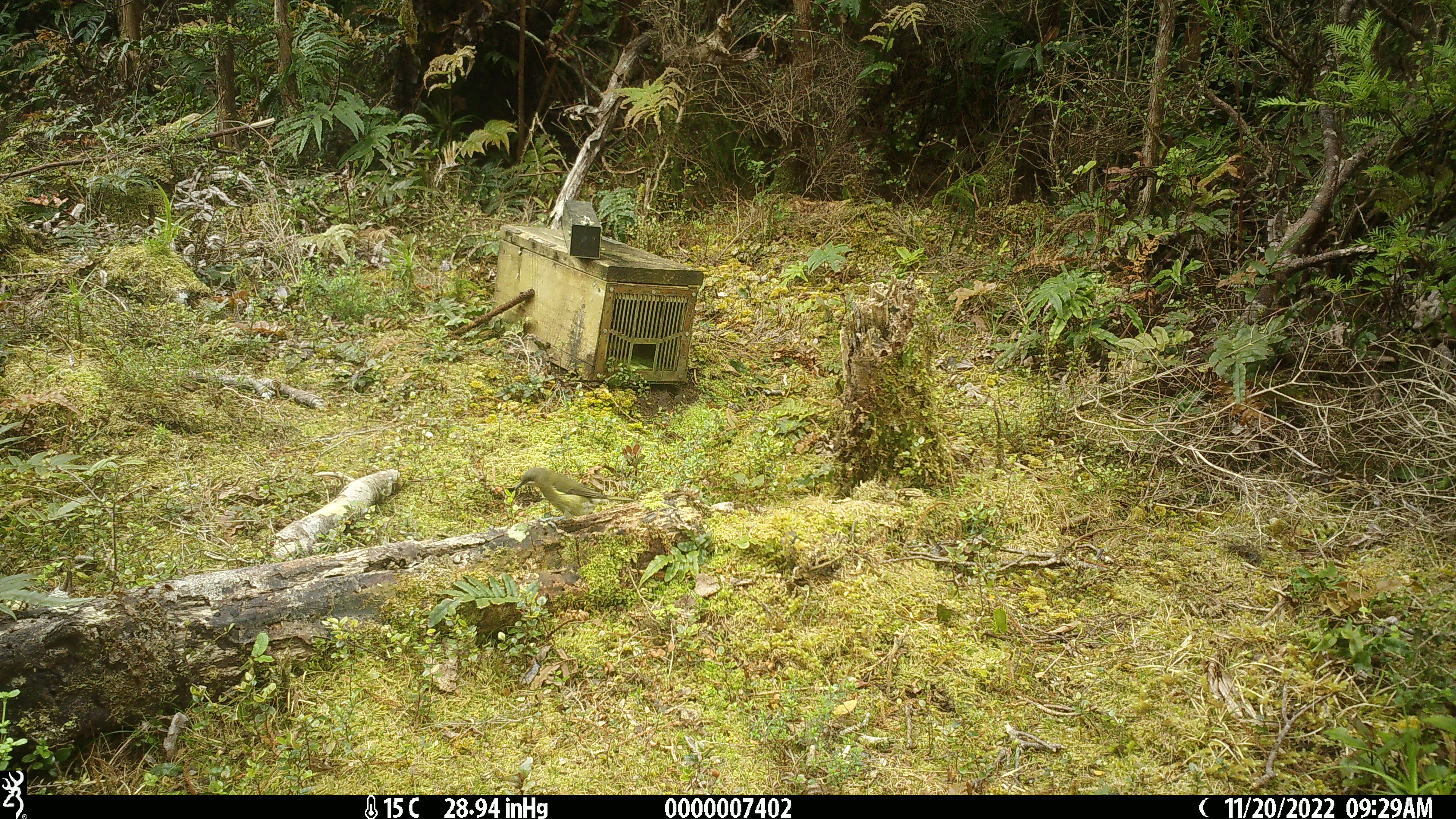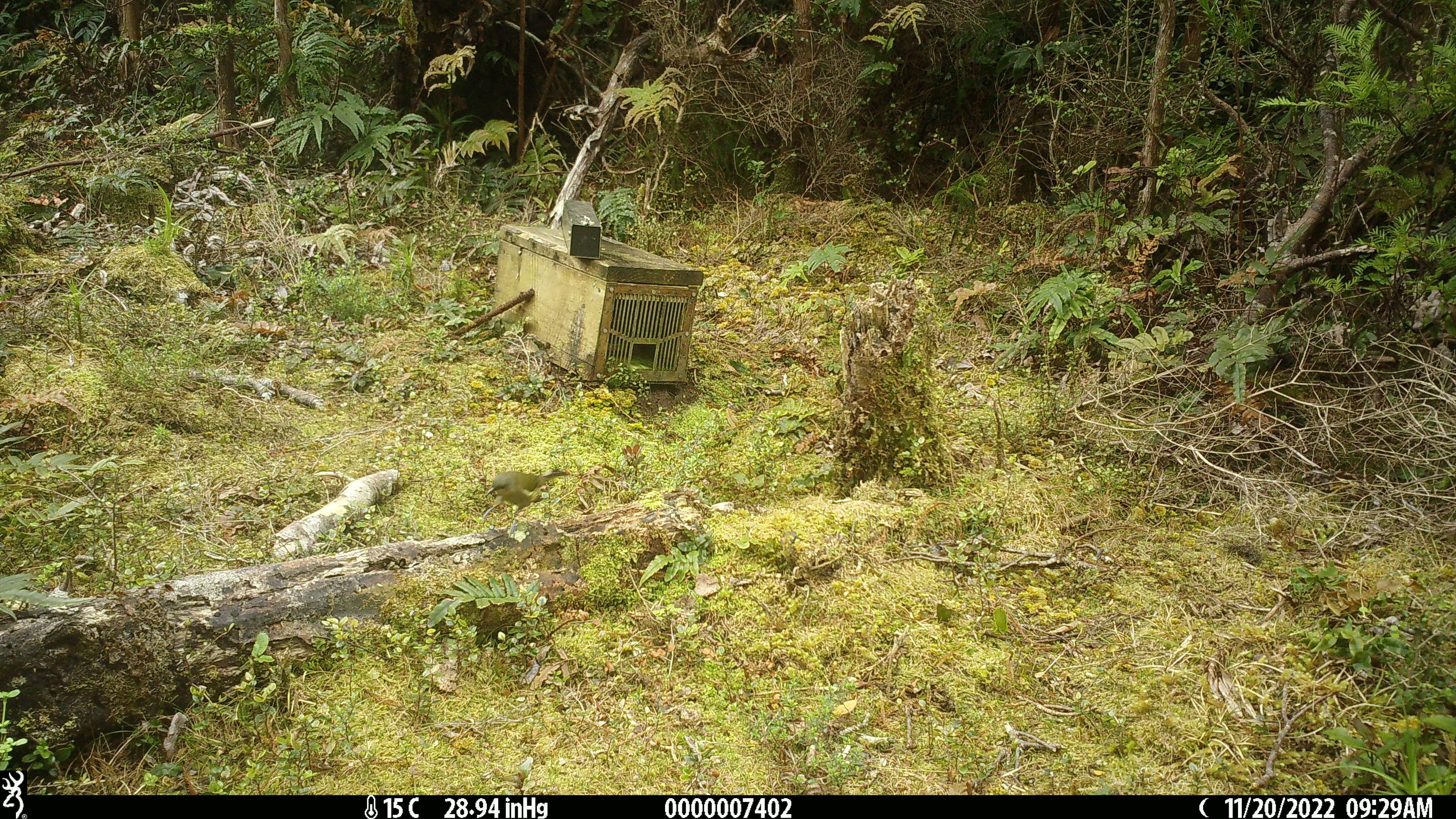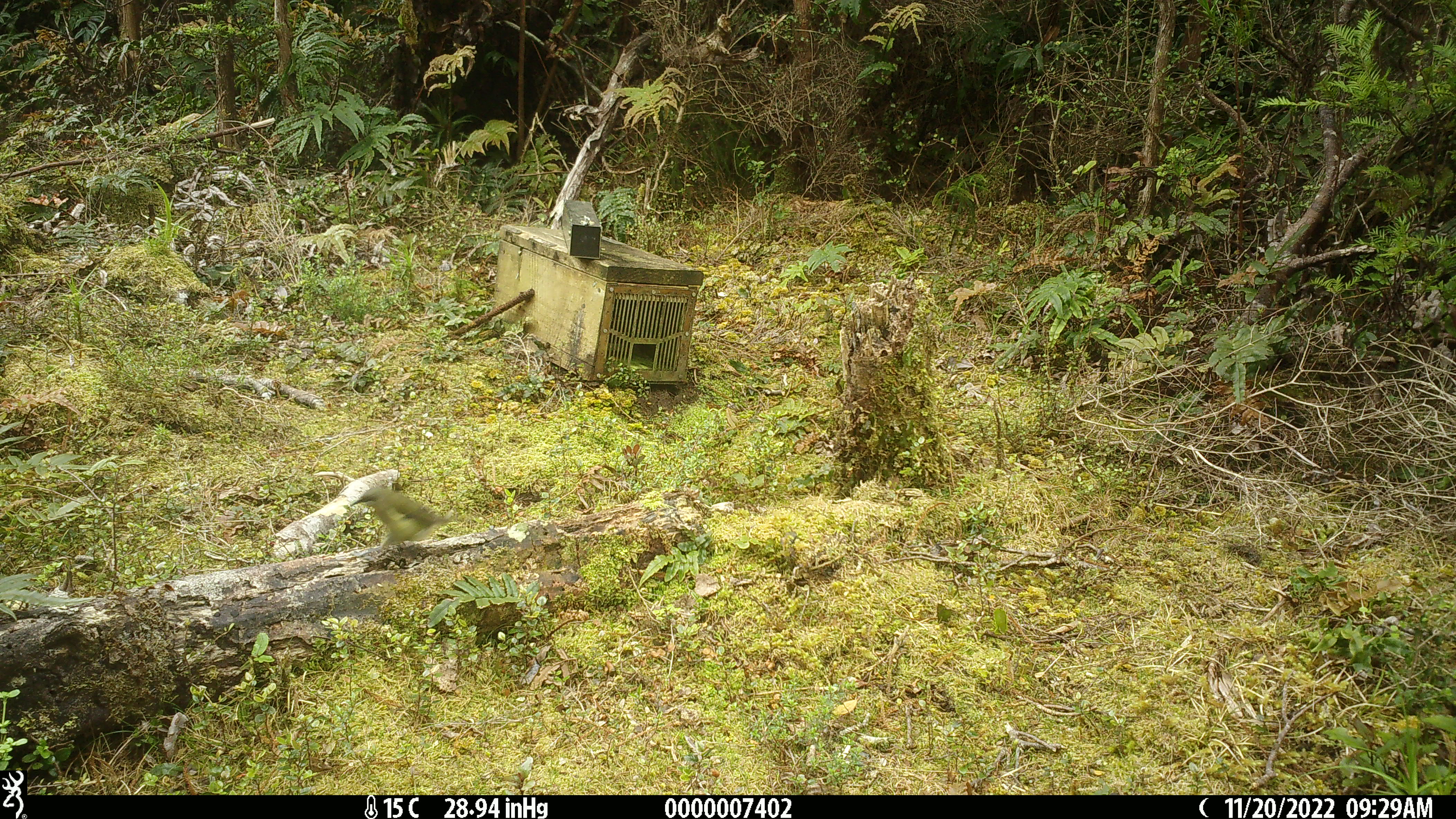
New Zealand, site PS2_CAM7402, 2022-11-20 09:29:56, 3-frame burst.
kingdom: Animalia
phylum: Chordata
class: Aves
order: Passeriformes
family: Meliphagidae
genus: Anthornis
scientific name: Anthornis melanura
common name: new zealand bellbird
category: bellbird